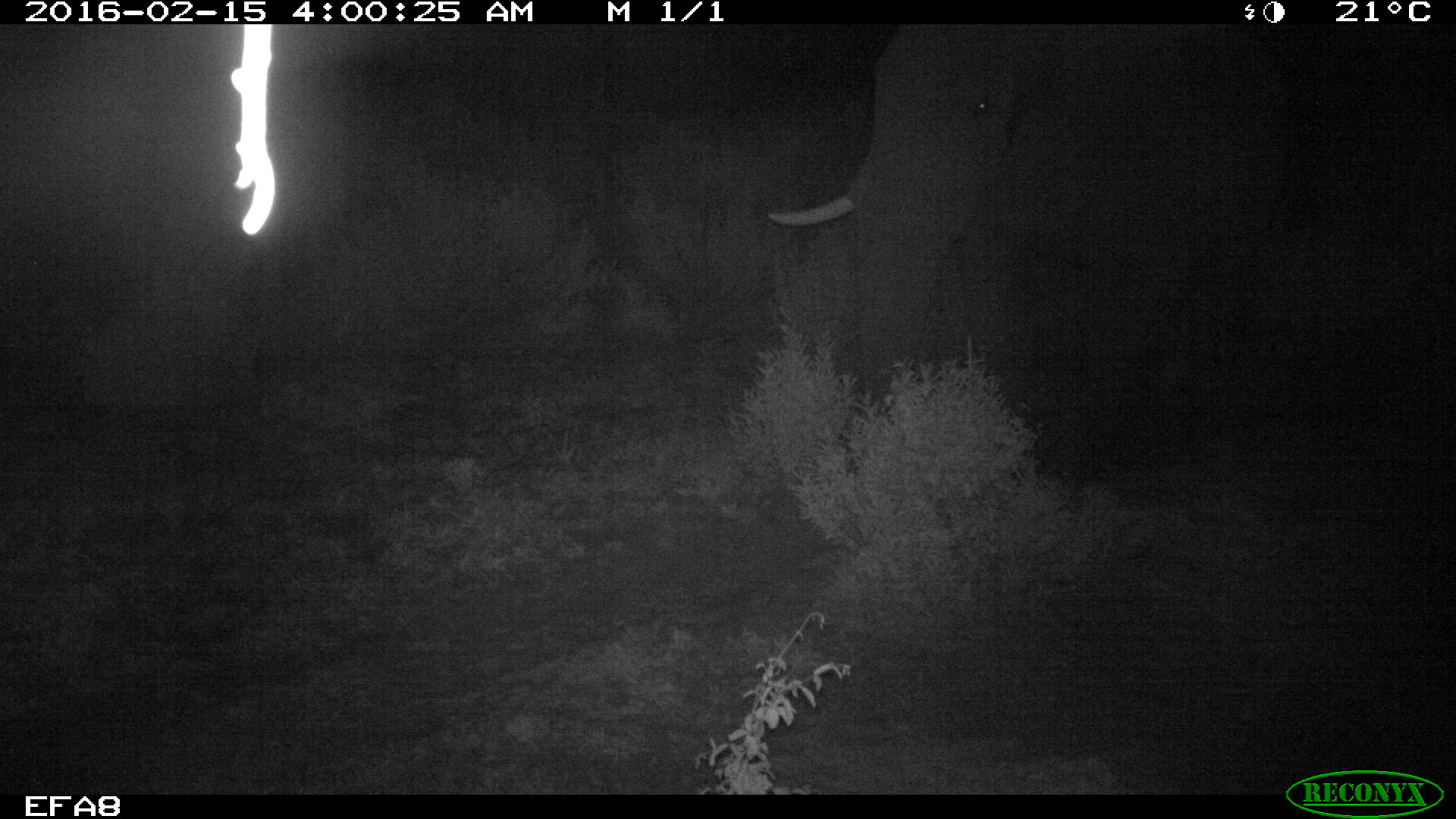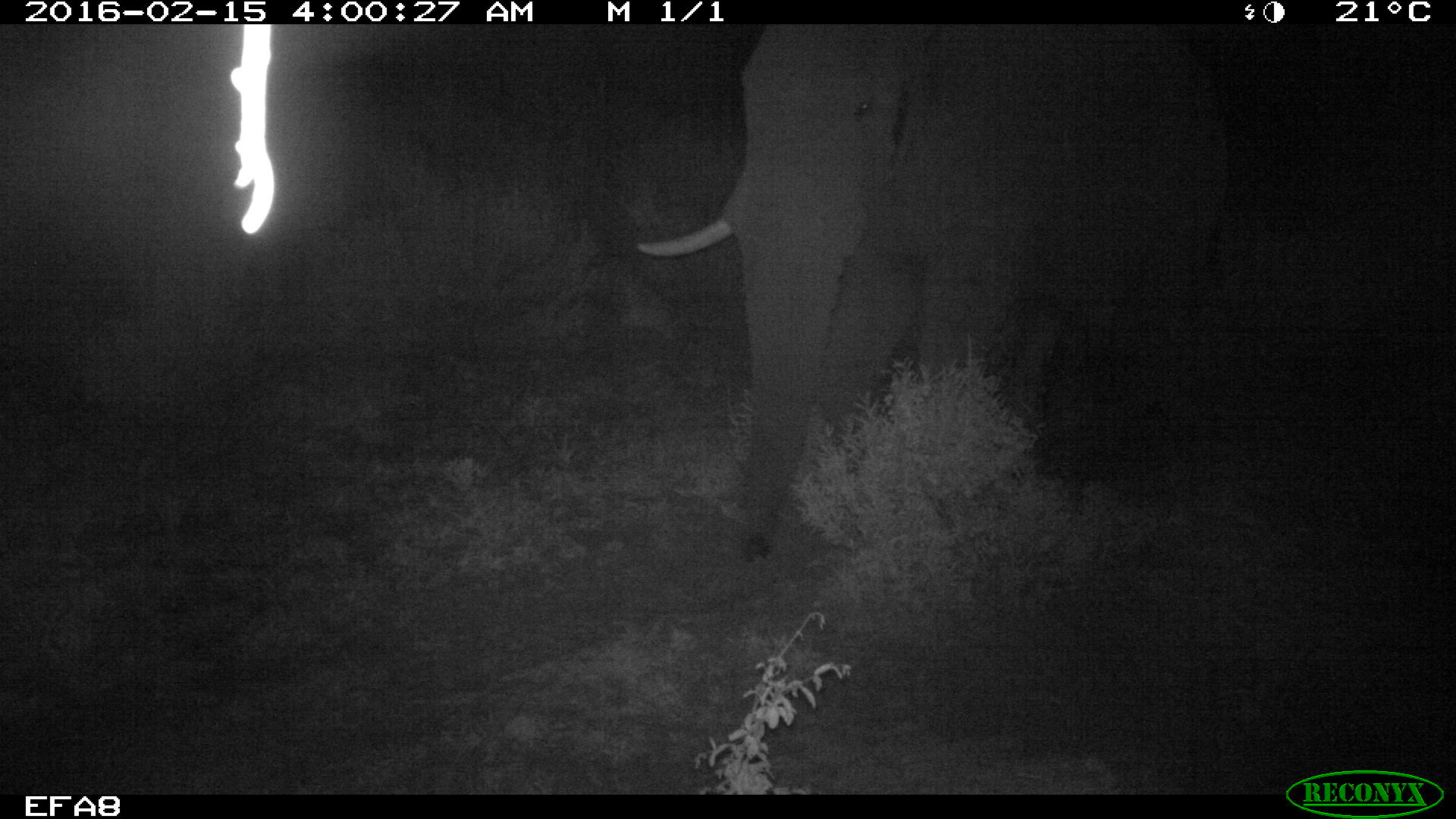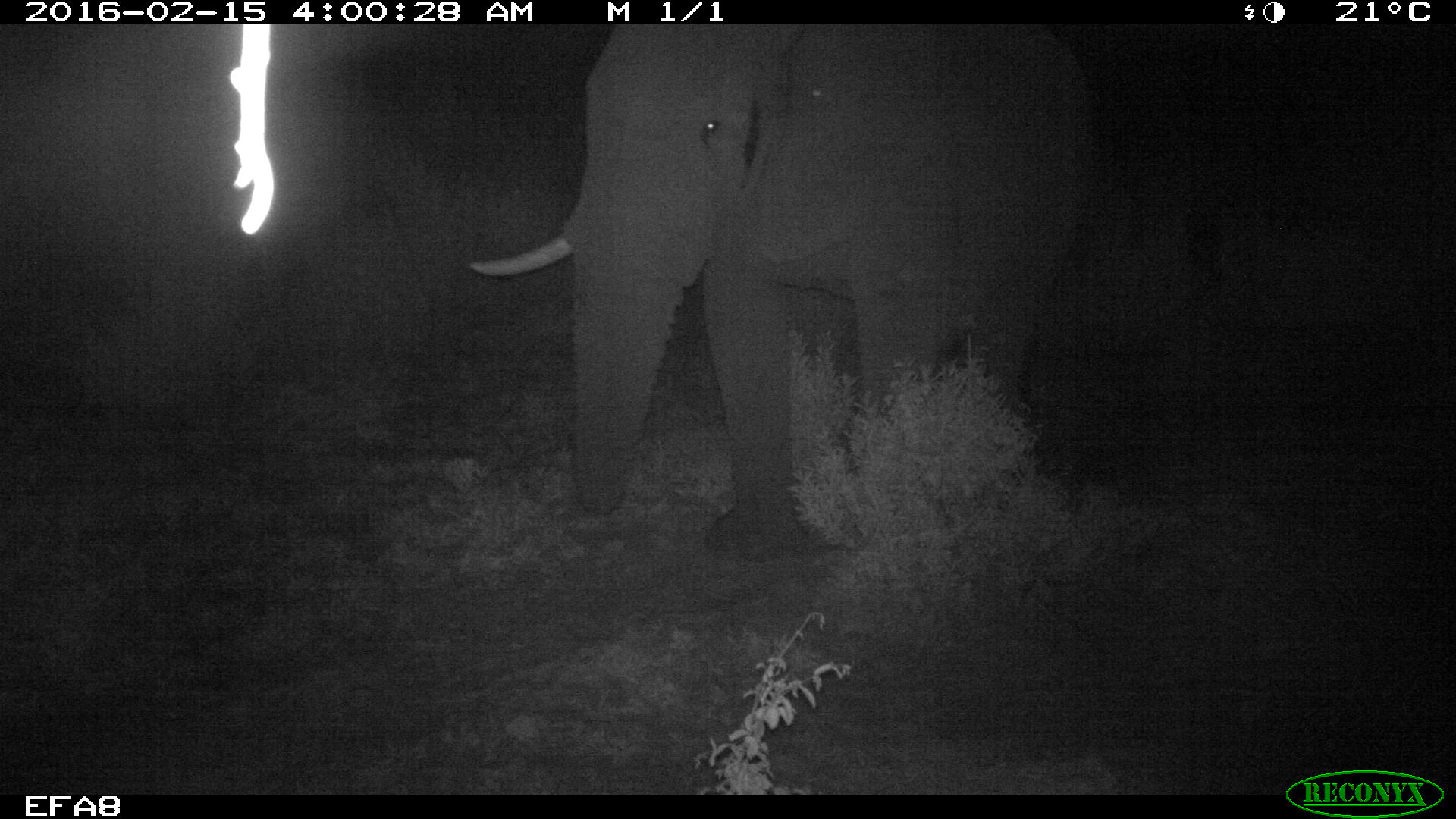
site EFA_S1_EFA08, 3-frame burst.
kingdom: Animalia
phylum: Chordata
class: Mammalia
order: Proboscidea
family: Elephantidae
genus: Loxodonta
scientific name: Loxodonta africana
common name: african bush elephant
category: elephant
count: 1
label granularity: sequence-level